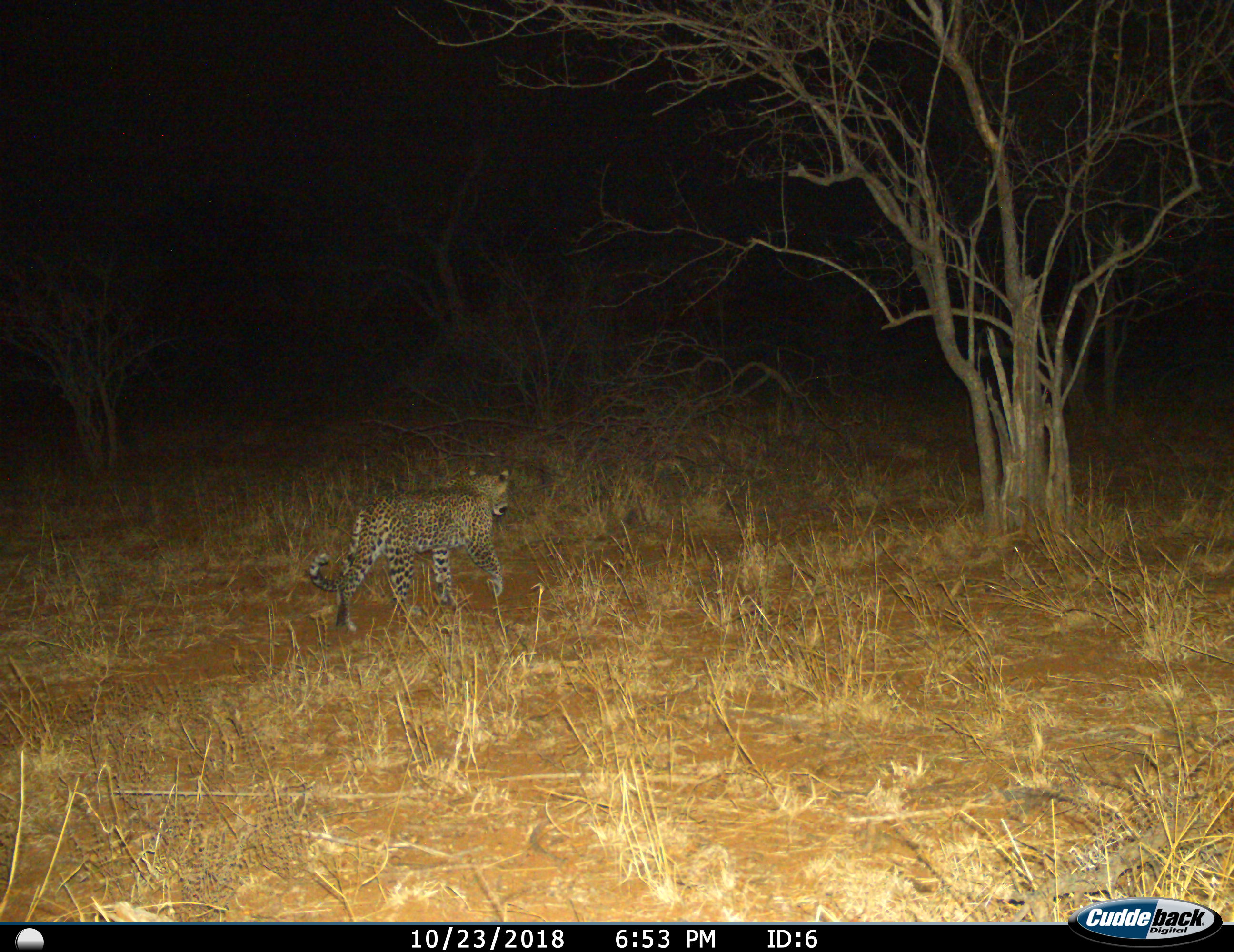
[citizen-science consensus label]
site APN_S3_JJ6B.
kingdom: Animalia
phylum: Chordata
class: Mammalia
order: Carnivora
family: Felidae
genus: Panthera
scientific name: Panthera pardus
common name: leopard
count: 1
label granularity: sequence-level